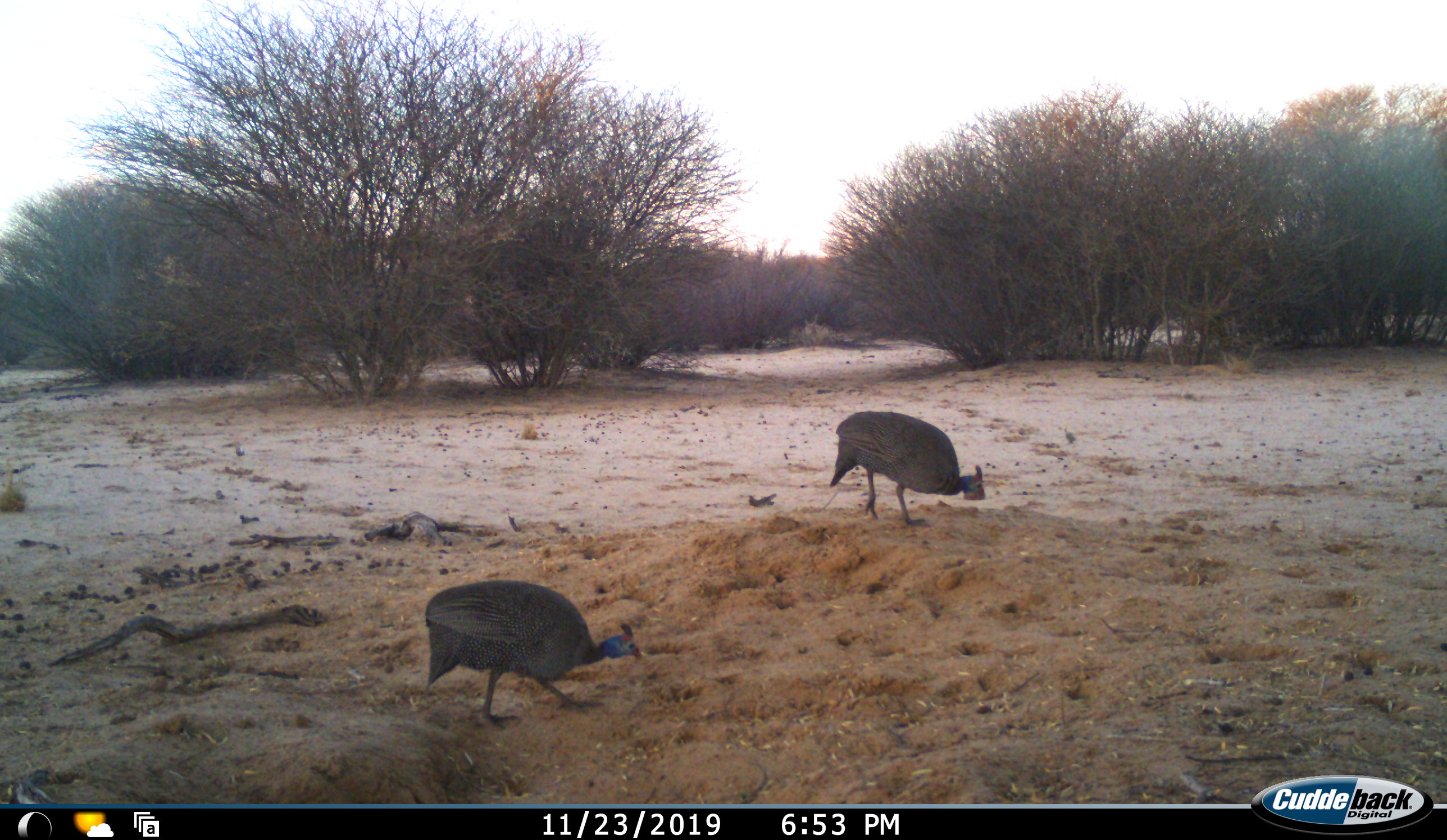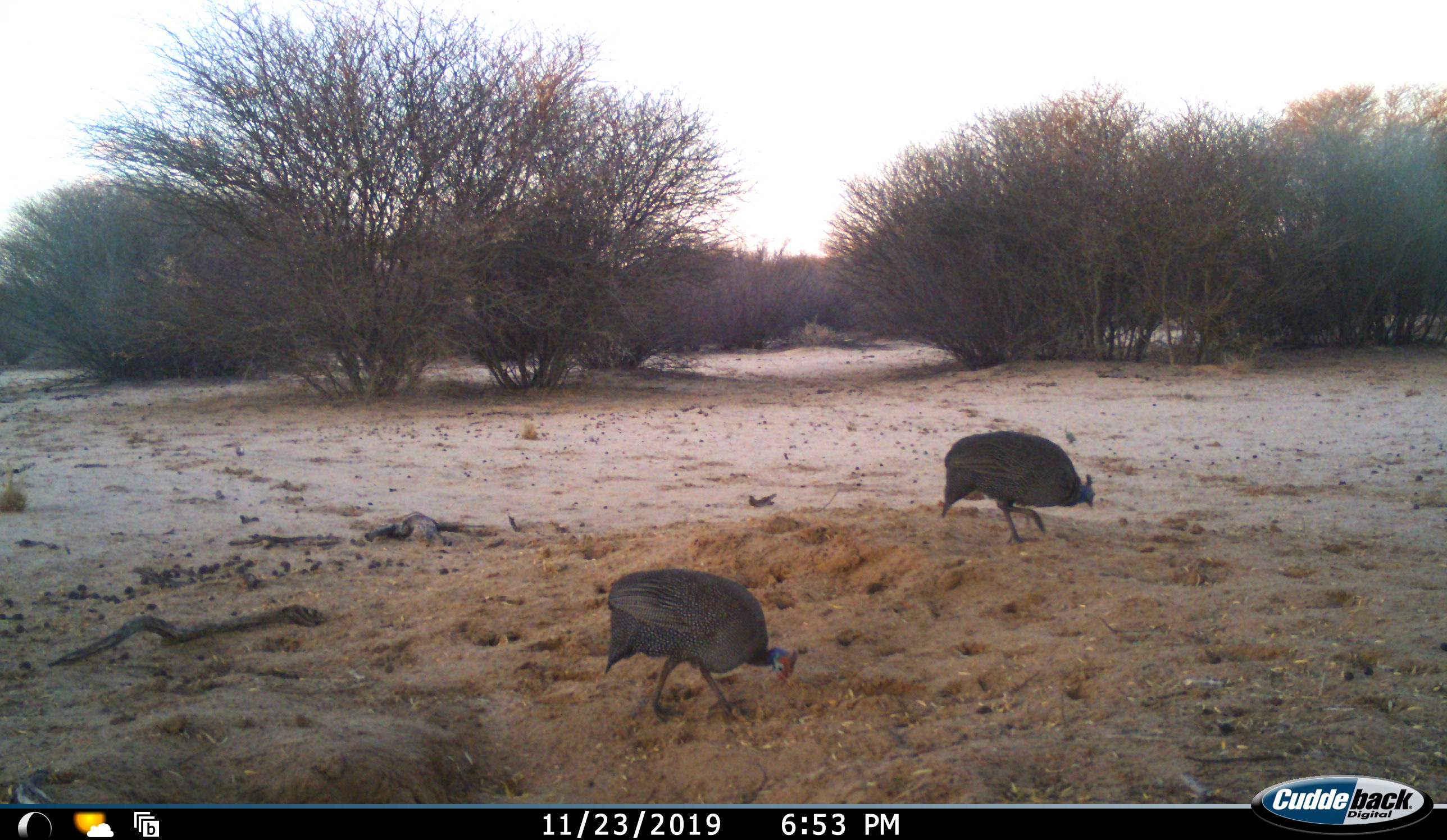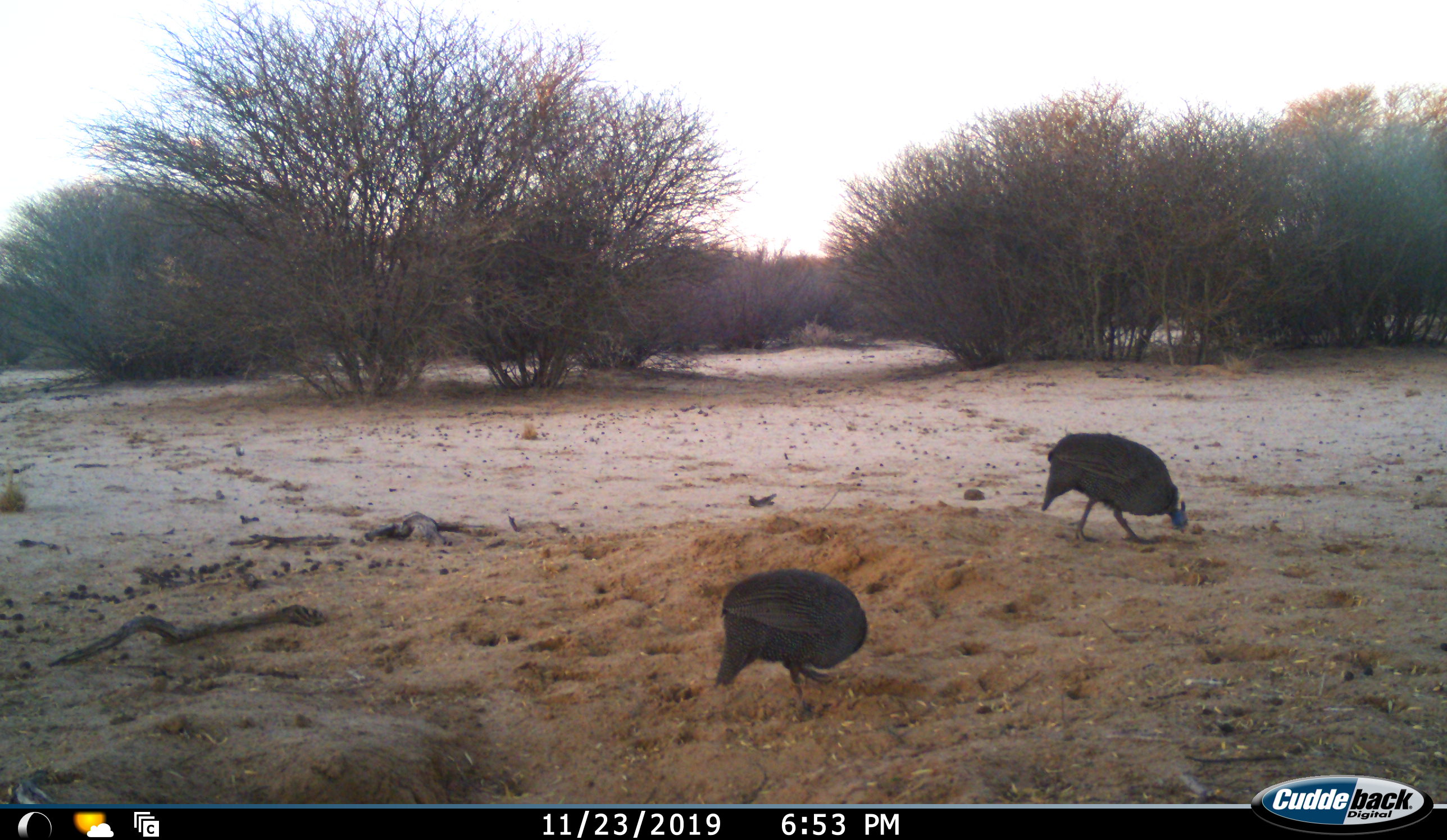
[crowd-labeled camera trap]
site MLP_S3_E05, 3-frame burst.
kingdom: Animalia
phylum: Chordata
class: Aves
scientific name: Aves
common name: bird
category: birdother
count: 2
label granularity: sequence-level